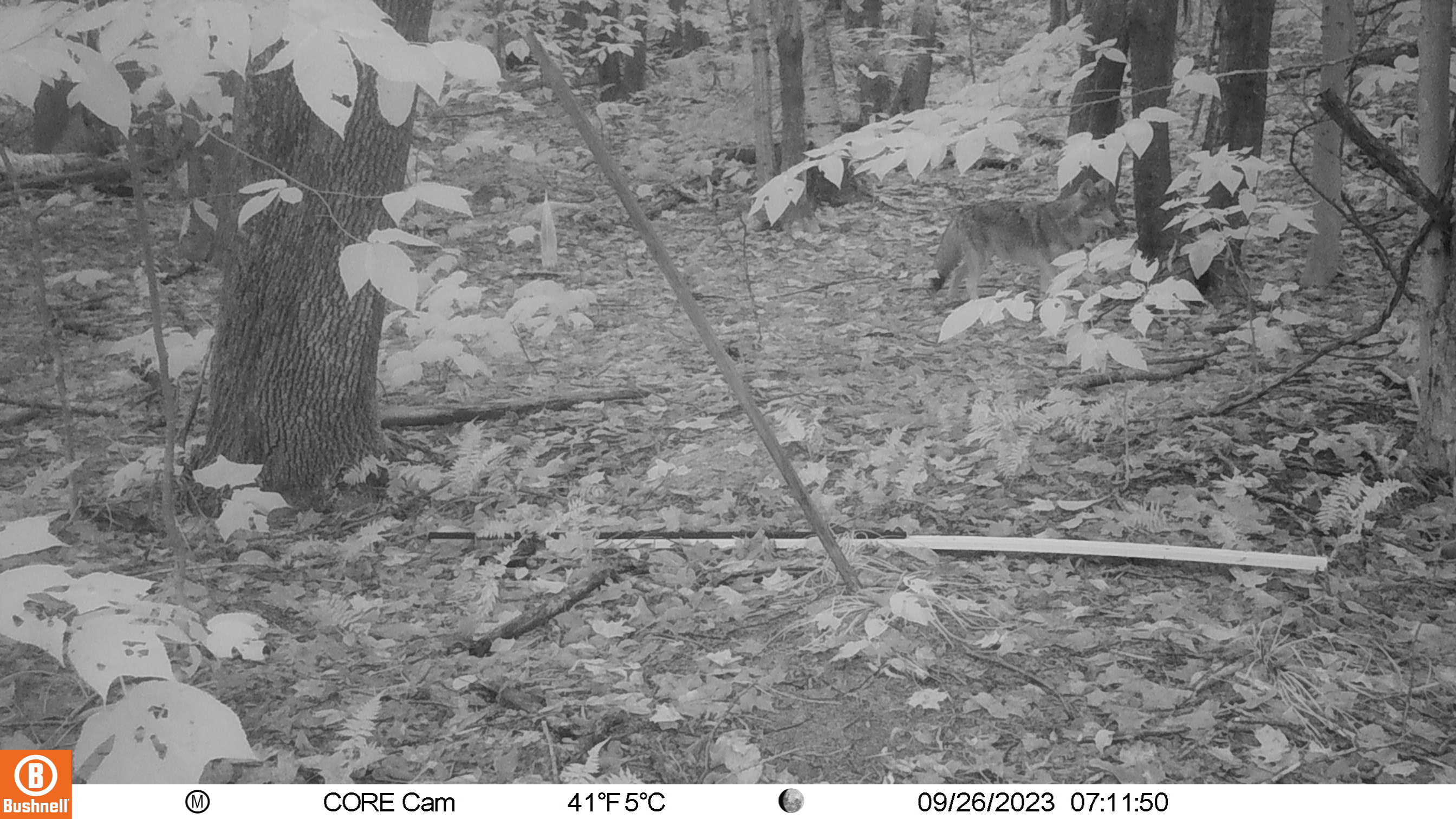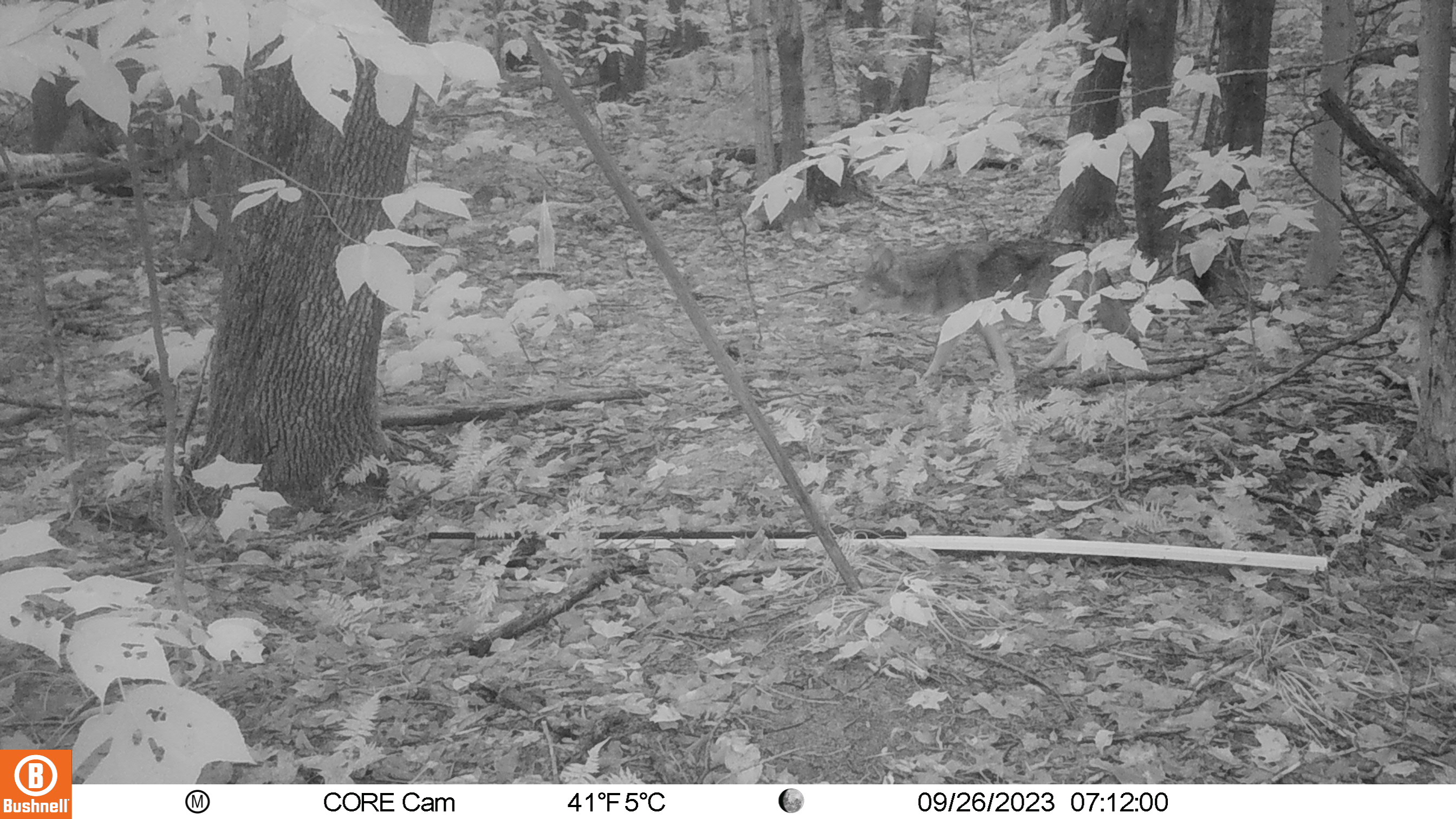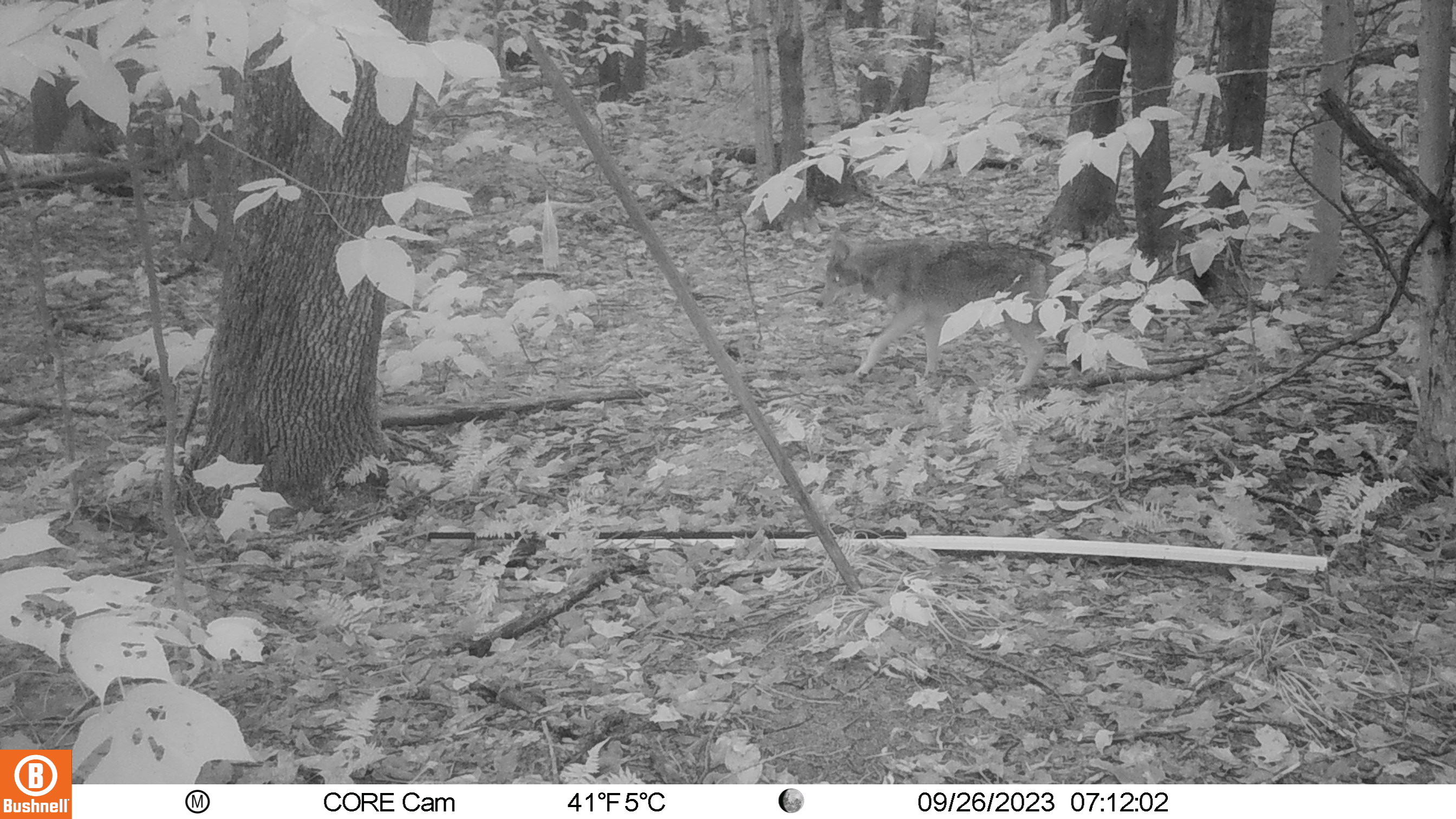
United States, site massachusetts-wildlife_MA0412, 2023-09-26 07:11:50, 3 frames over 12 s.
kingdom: Animalia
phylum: Chordata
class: Mammalia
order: Carnivora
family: Canidae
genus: Canis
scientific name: Canis latrans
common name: coyote